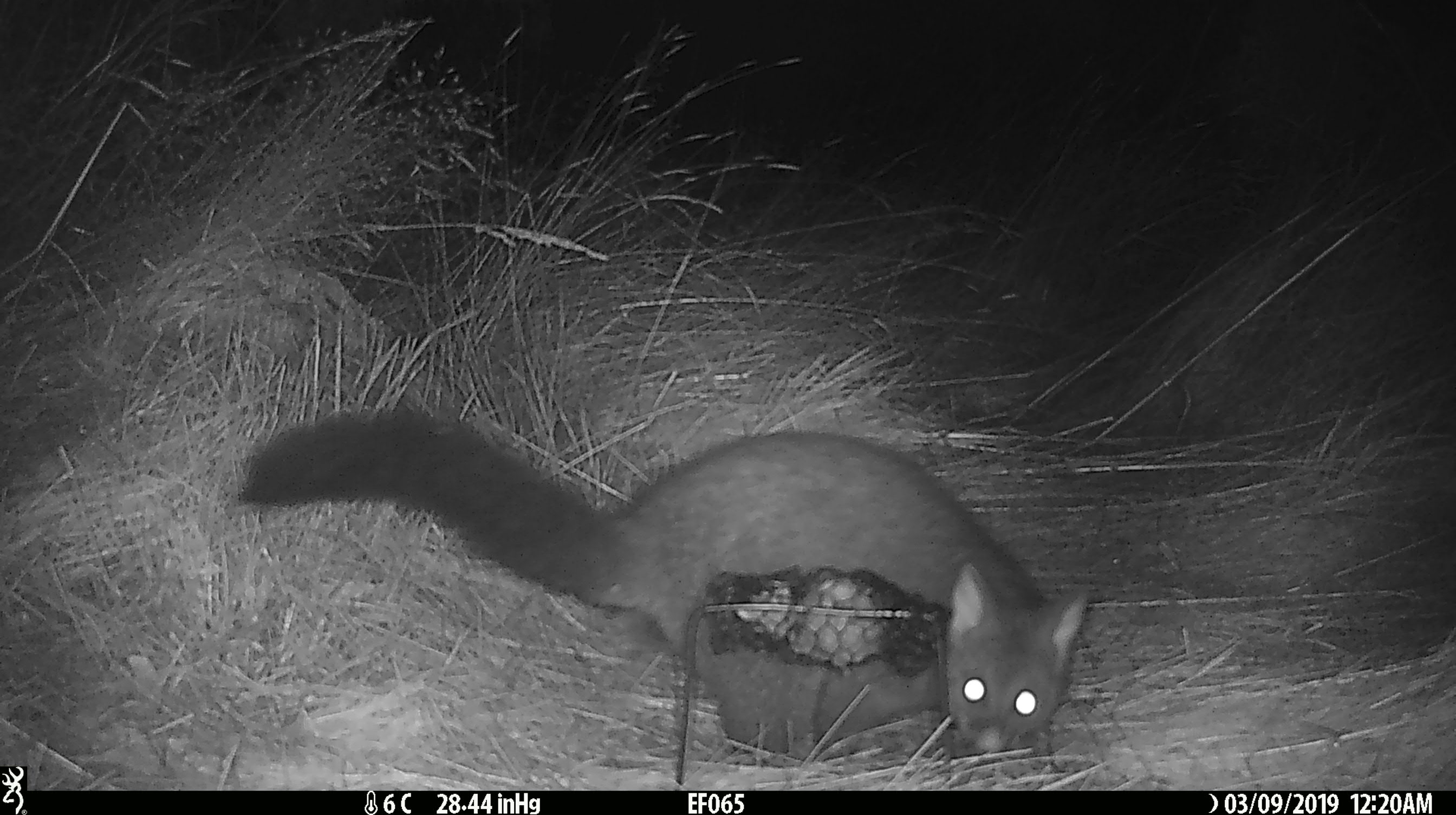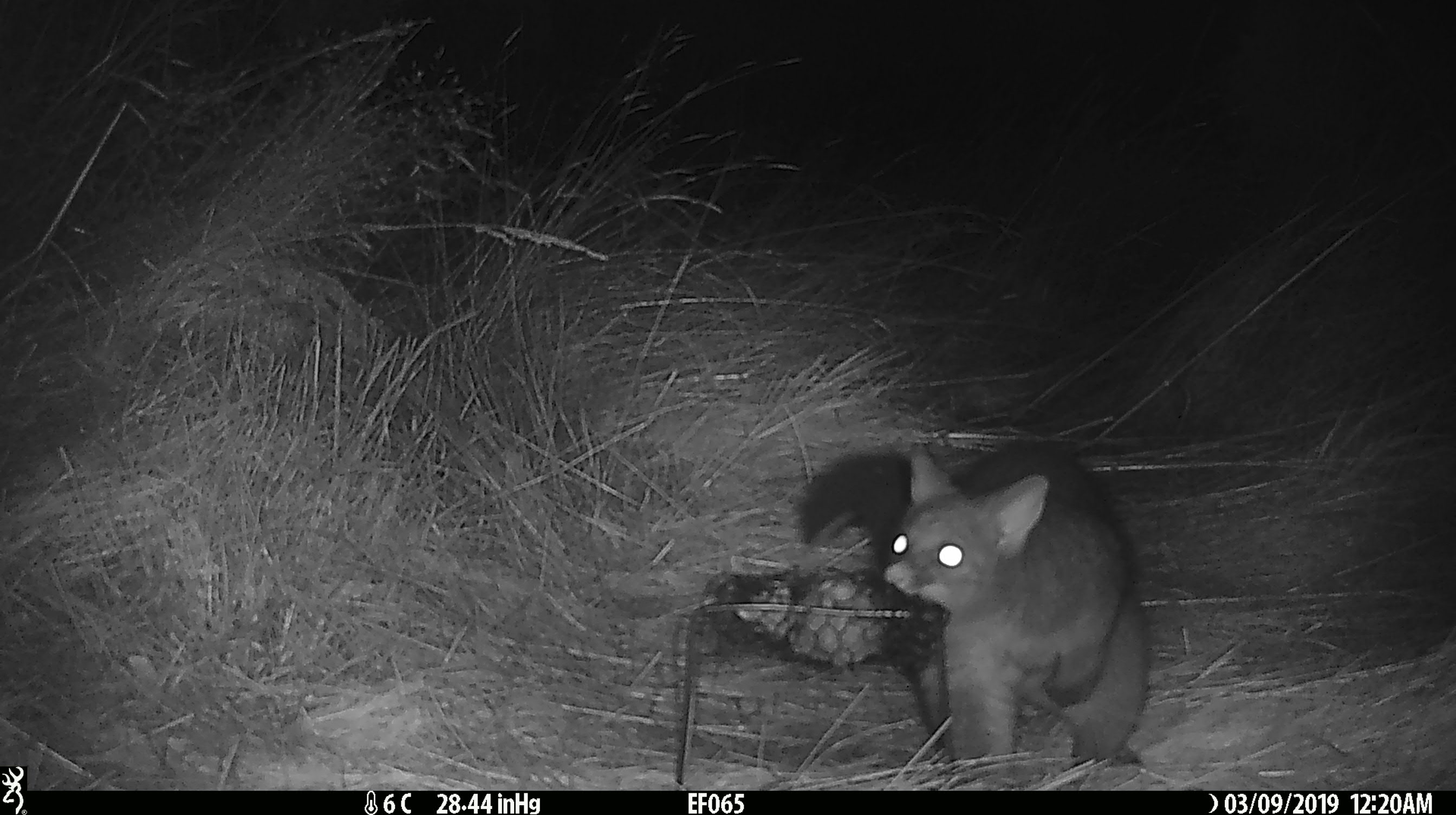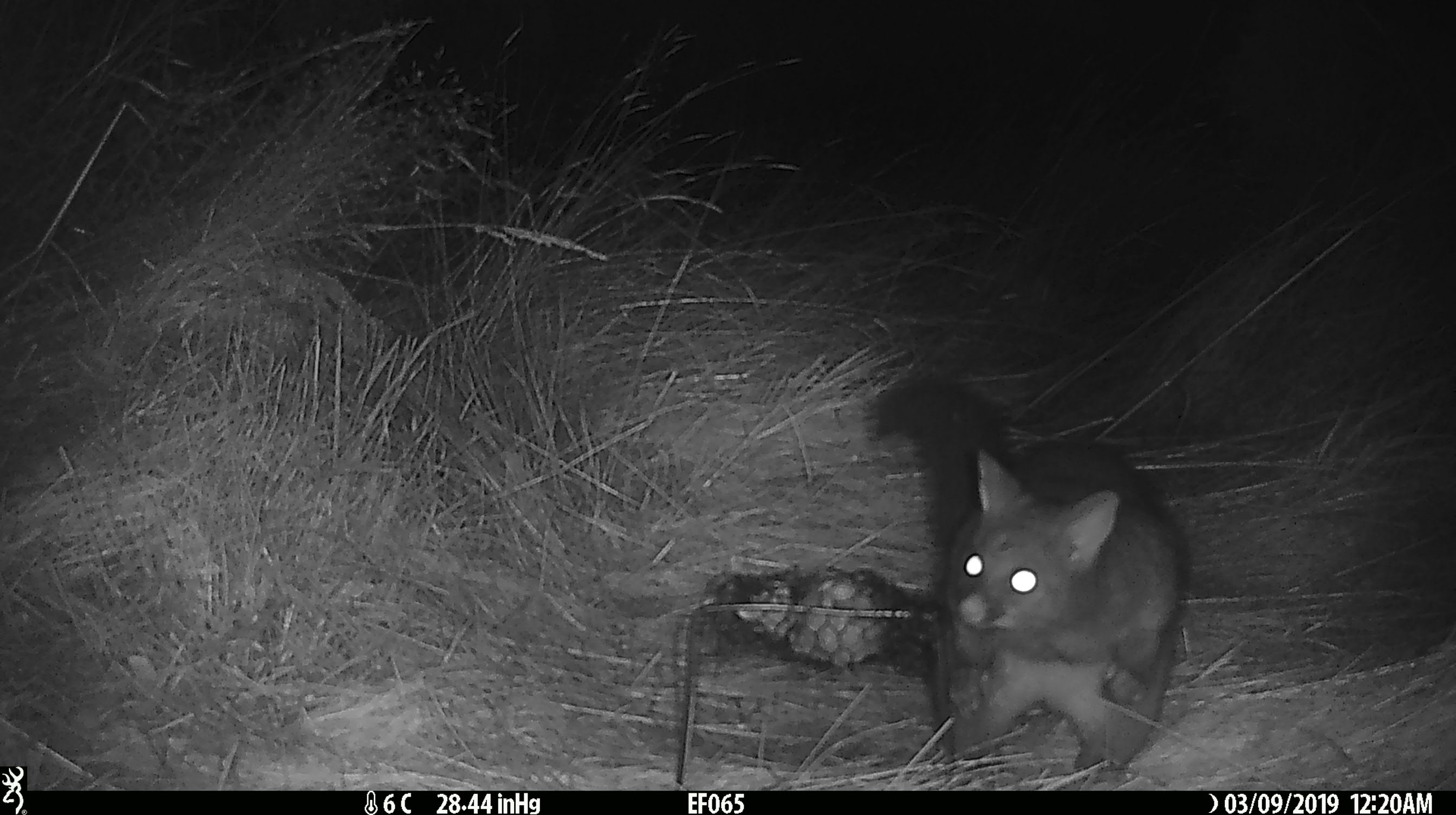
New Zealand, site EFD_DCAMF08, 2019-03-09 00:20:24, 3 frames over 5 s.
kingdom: Animalia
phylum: Chordata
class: Mammalia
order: Diprotodontia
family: Phalangeridae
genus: Trichosurus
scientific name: Trichosurus vulpecula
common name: common brushtail possum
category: possum